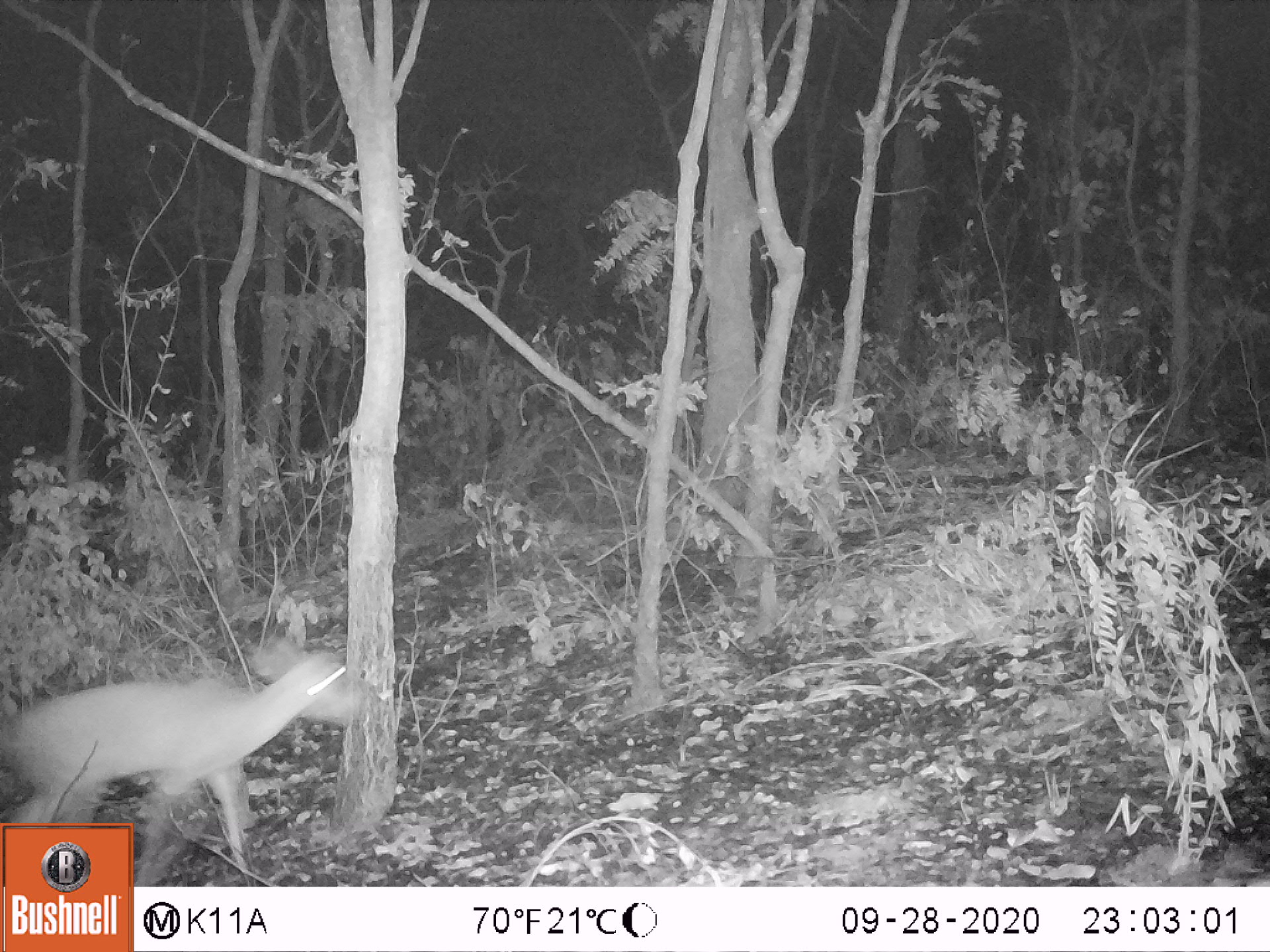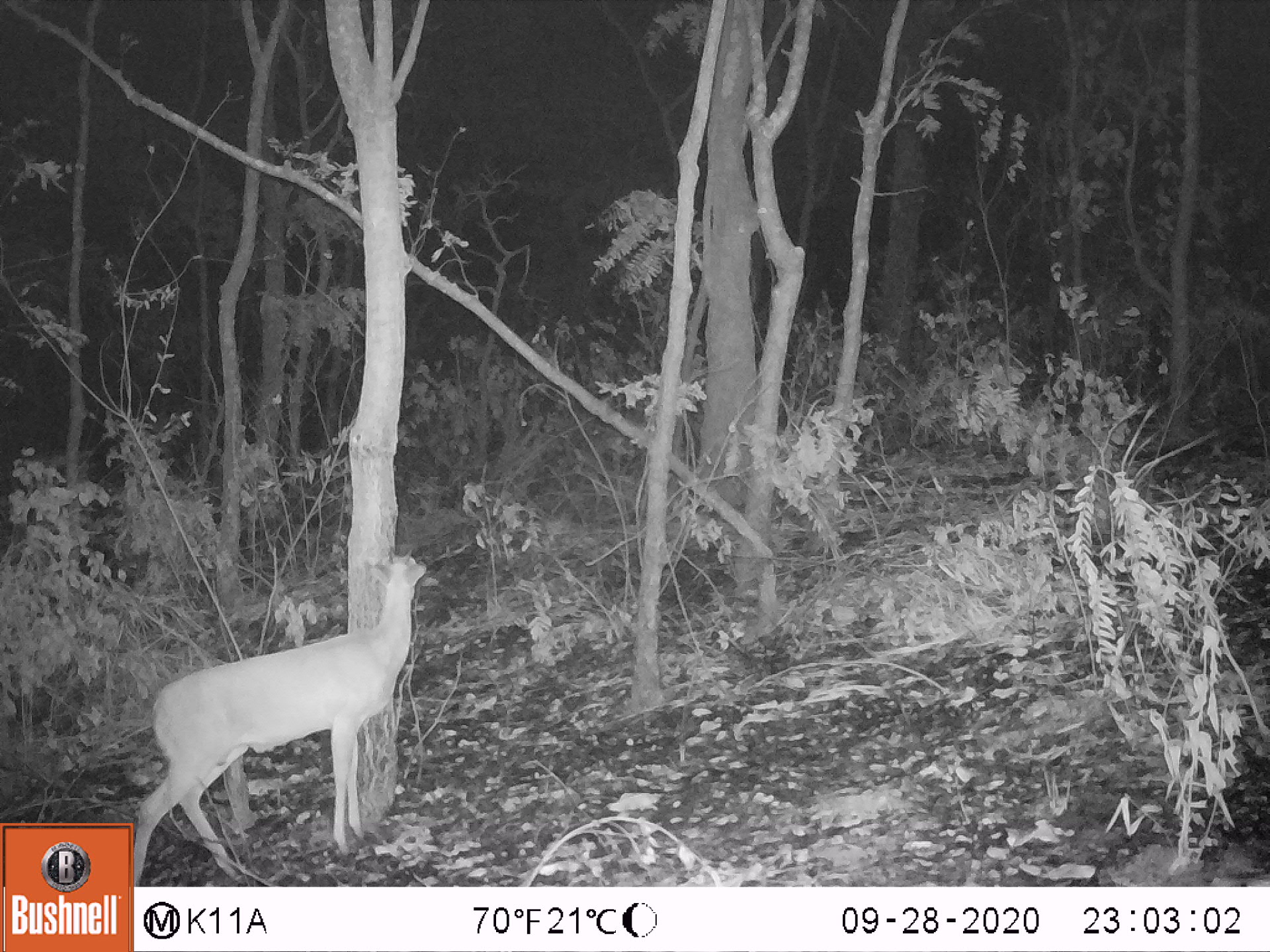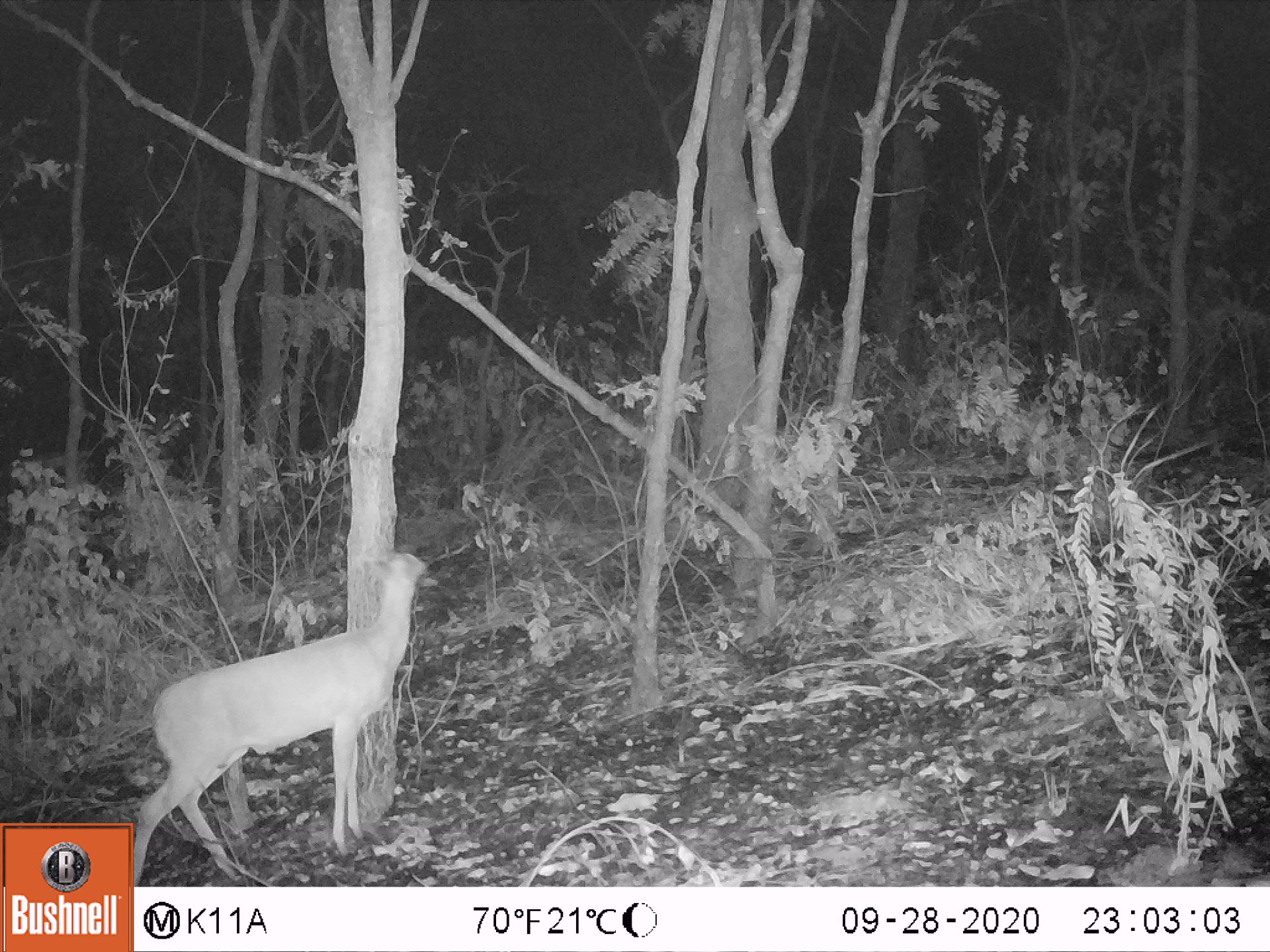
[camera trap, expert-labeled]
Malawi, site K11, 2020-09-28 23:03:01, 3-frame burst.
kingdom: Animalia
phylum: Chordata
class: Mammalia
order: Artiodactyla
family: Bovidae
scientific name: Antilopinae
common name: small antelope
Small antelope (Antilopinae), count 1.